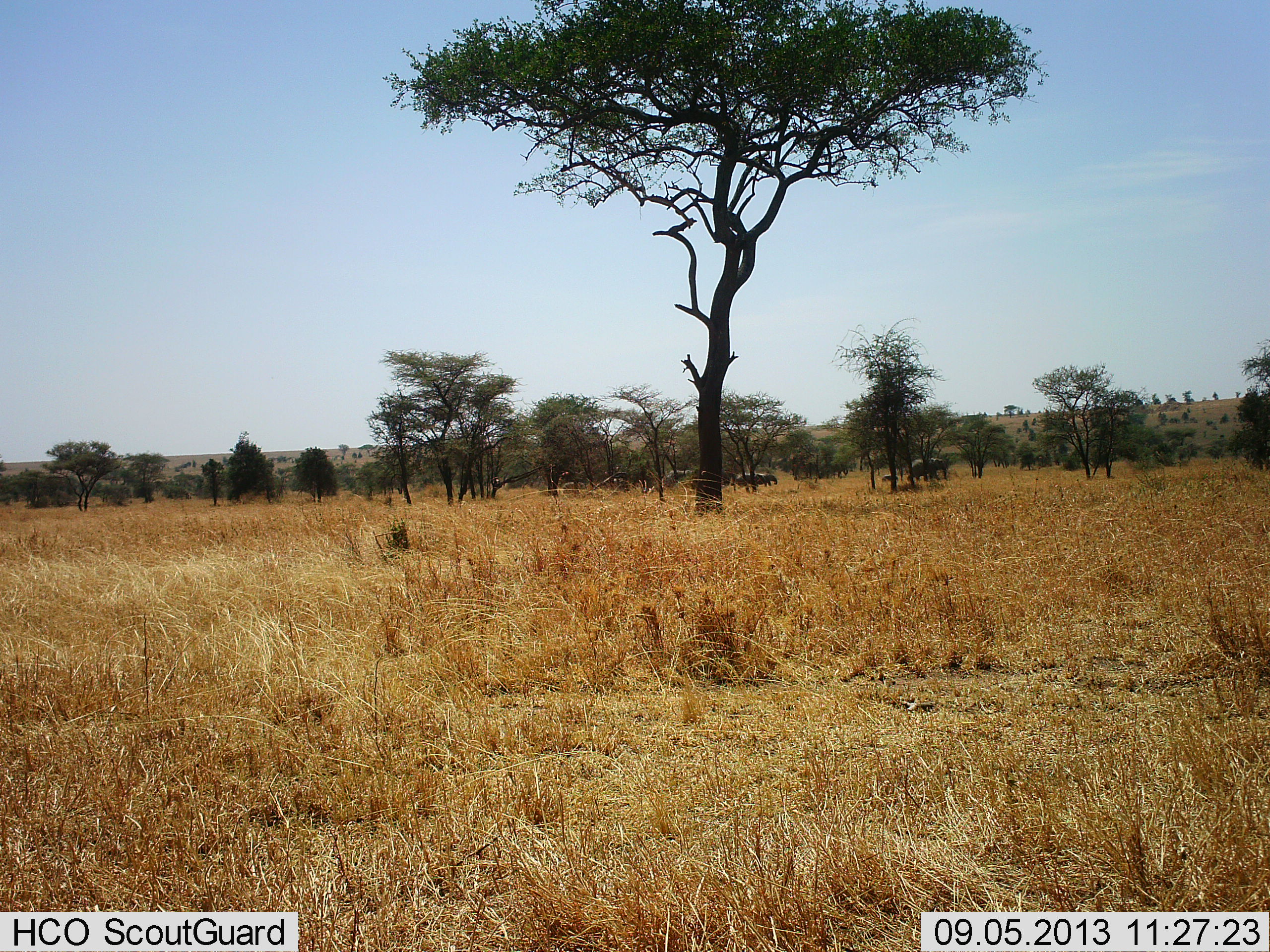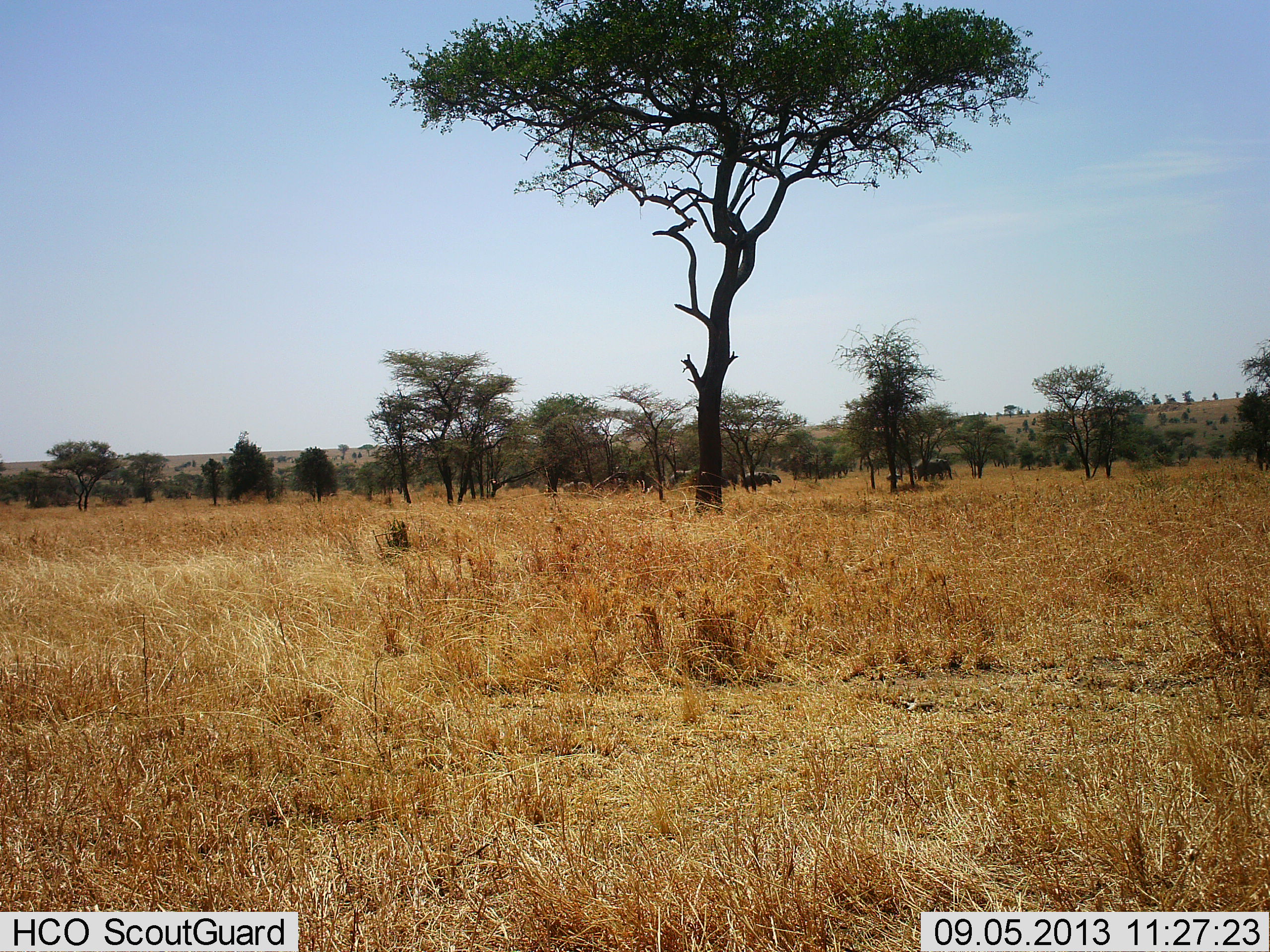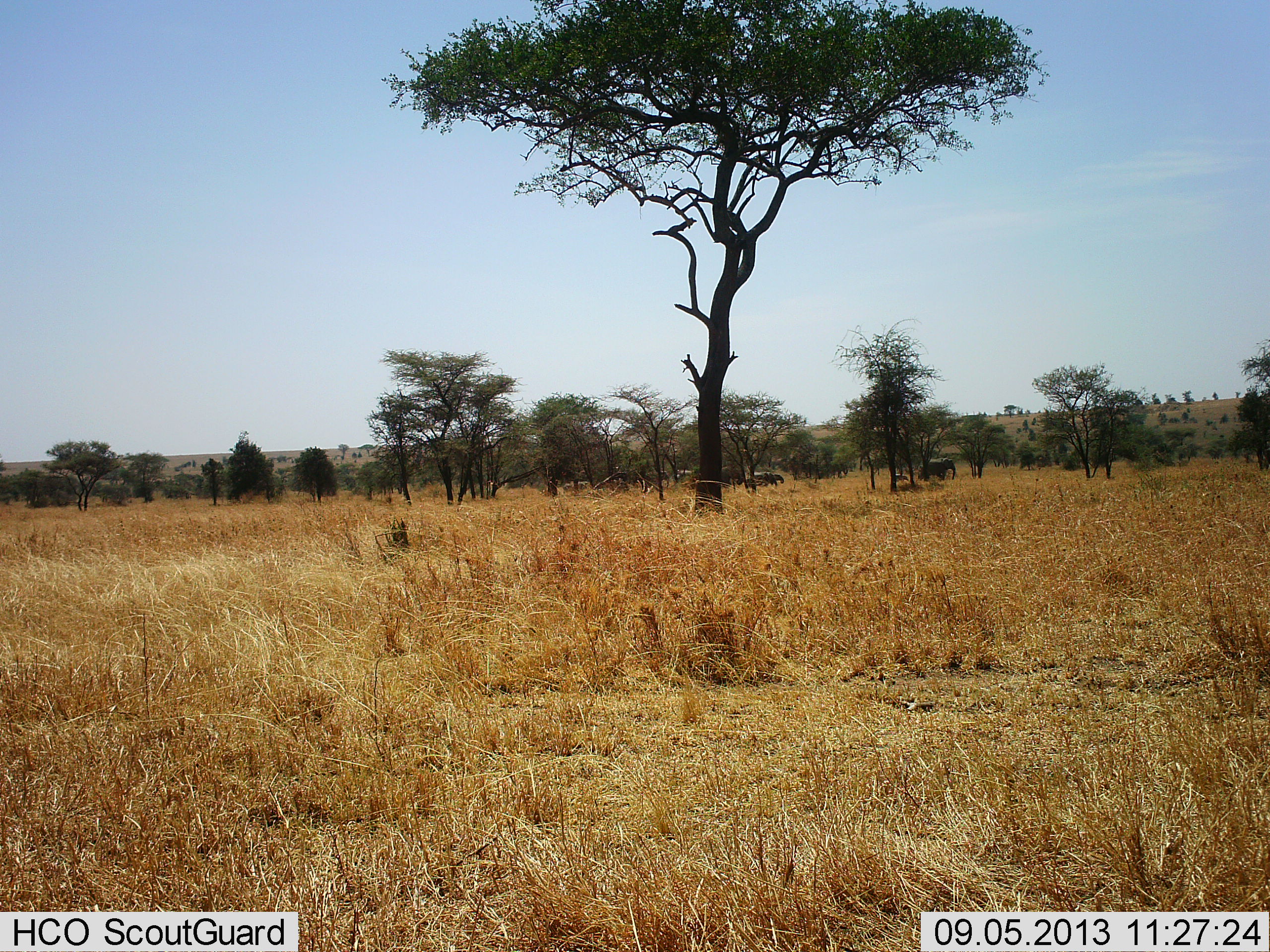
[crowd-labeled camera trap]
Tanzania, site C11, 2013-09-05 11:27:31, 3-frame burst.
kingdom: Animalia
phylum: Chordata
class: Mammalia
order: Proboscidea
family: Elephantidae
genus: Loxodonta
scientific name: Loxodonta africana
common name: african bush elephant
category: elephant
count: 4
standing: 0%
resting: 0%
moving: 100%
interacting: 0%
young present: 79%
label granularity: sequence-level